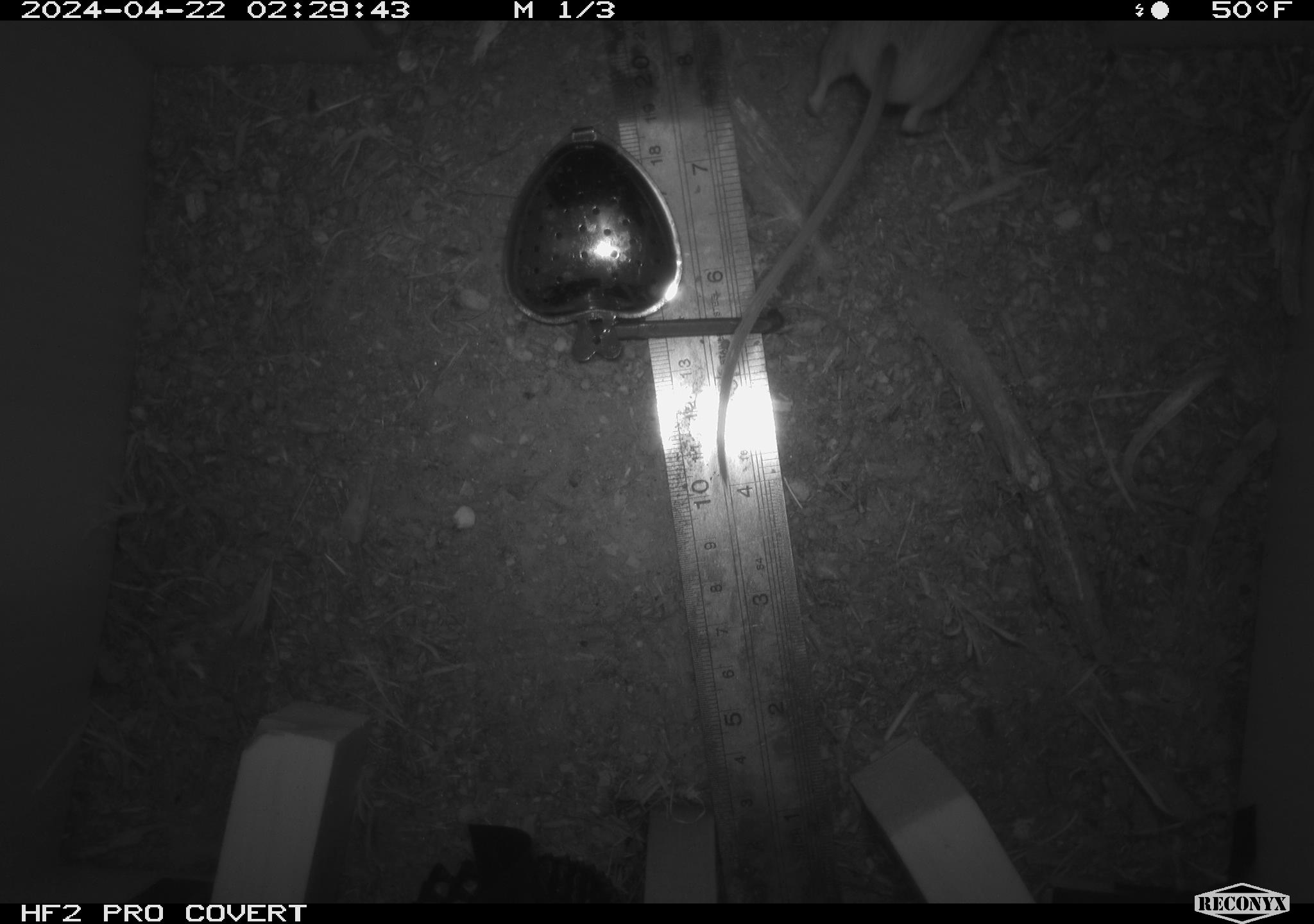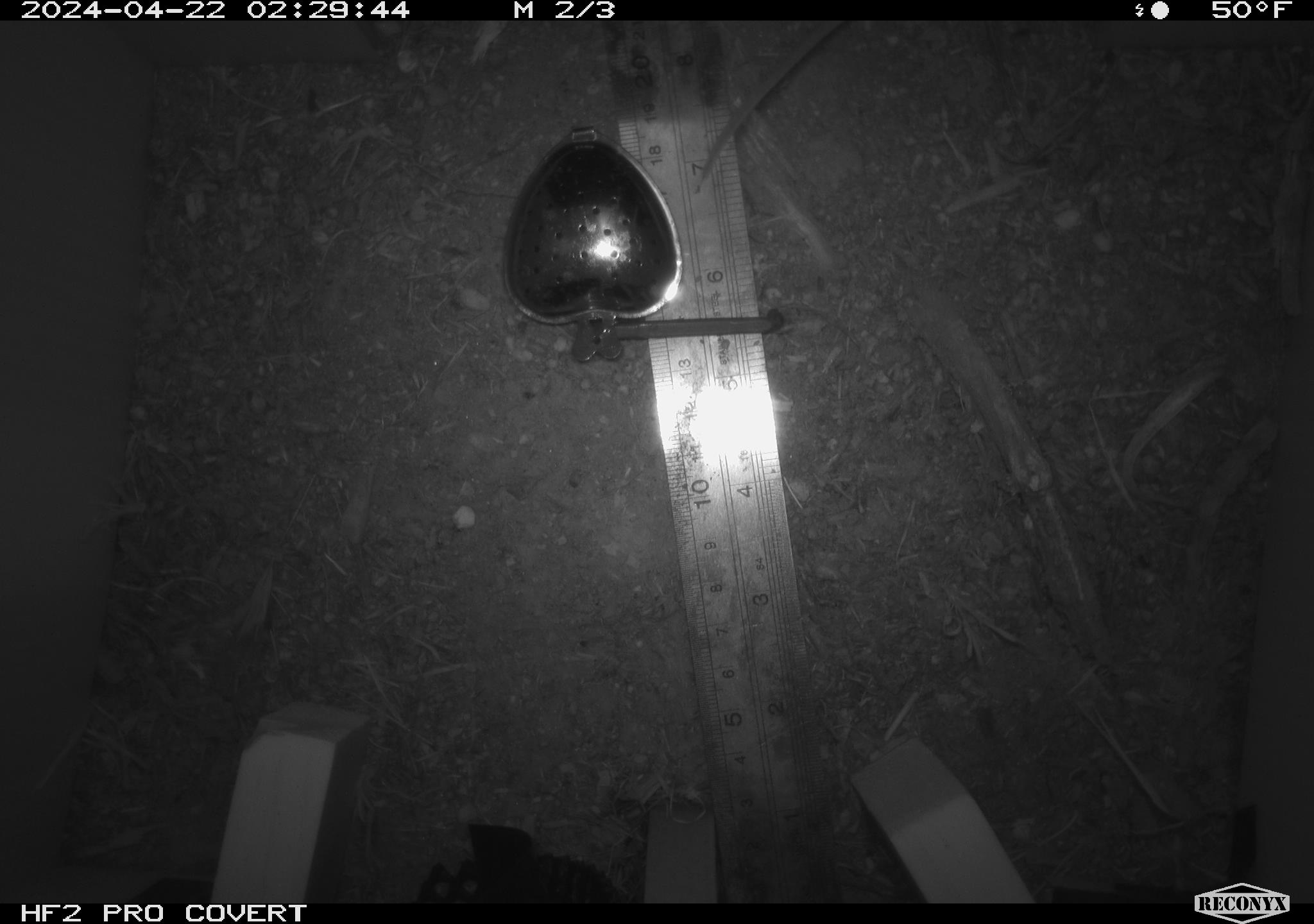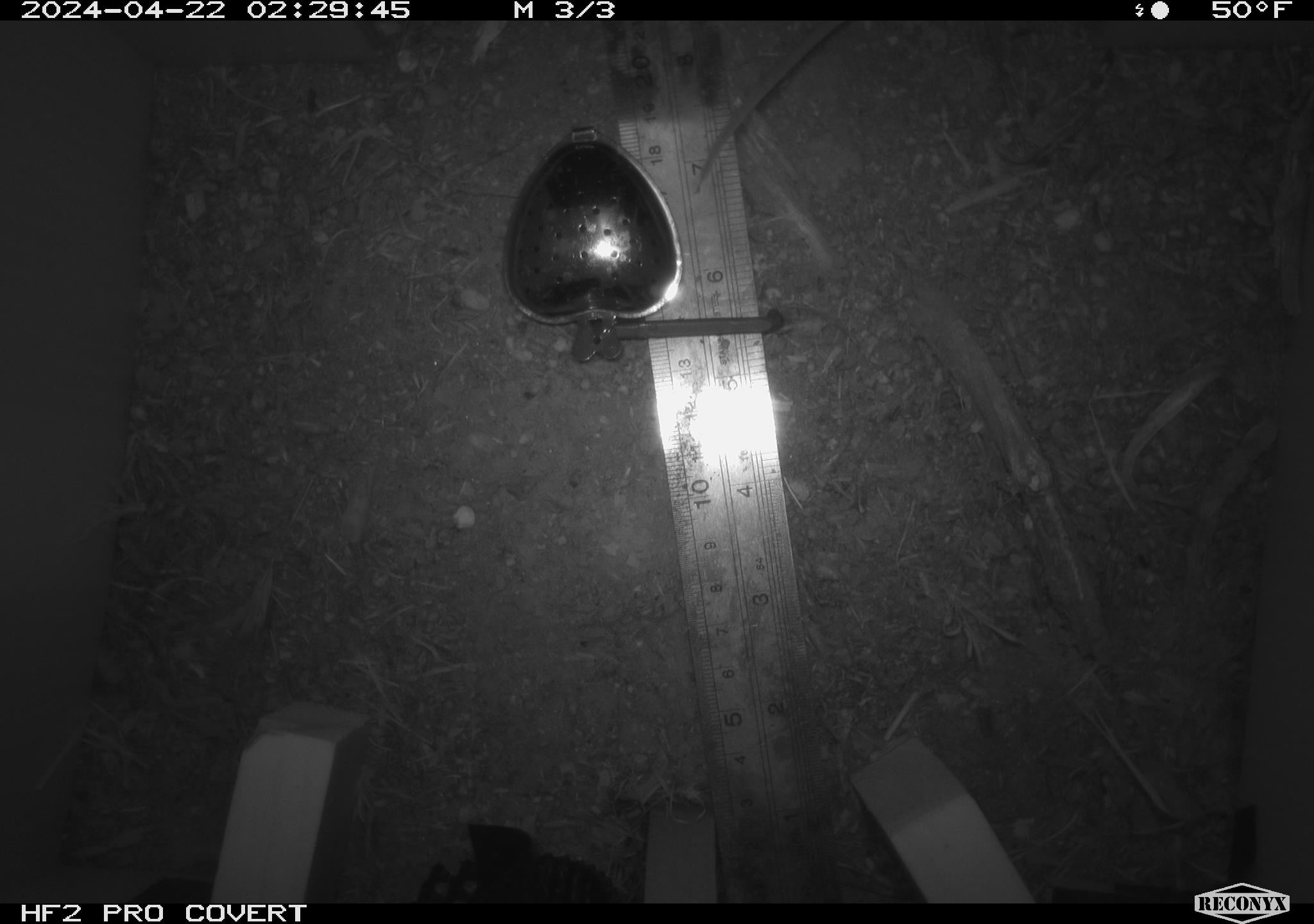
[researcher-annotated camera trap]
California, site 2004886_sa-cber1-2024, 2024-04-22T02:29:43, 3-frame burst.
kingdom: Animalia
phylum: Chordata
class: Mammalia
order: Rodentia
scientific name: Rodentia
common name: mouse species